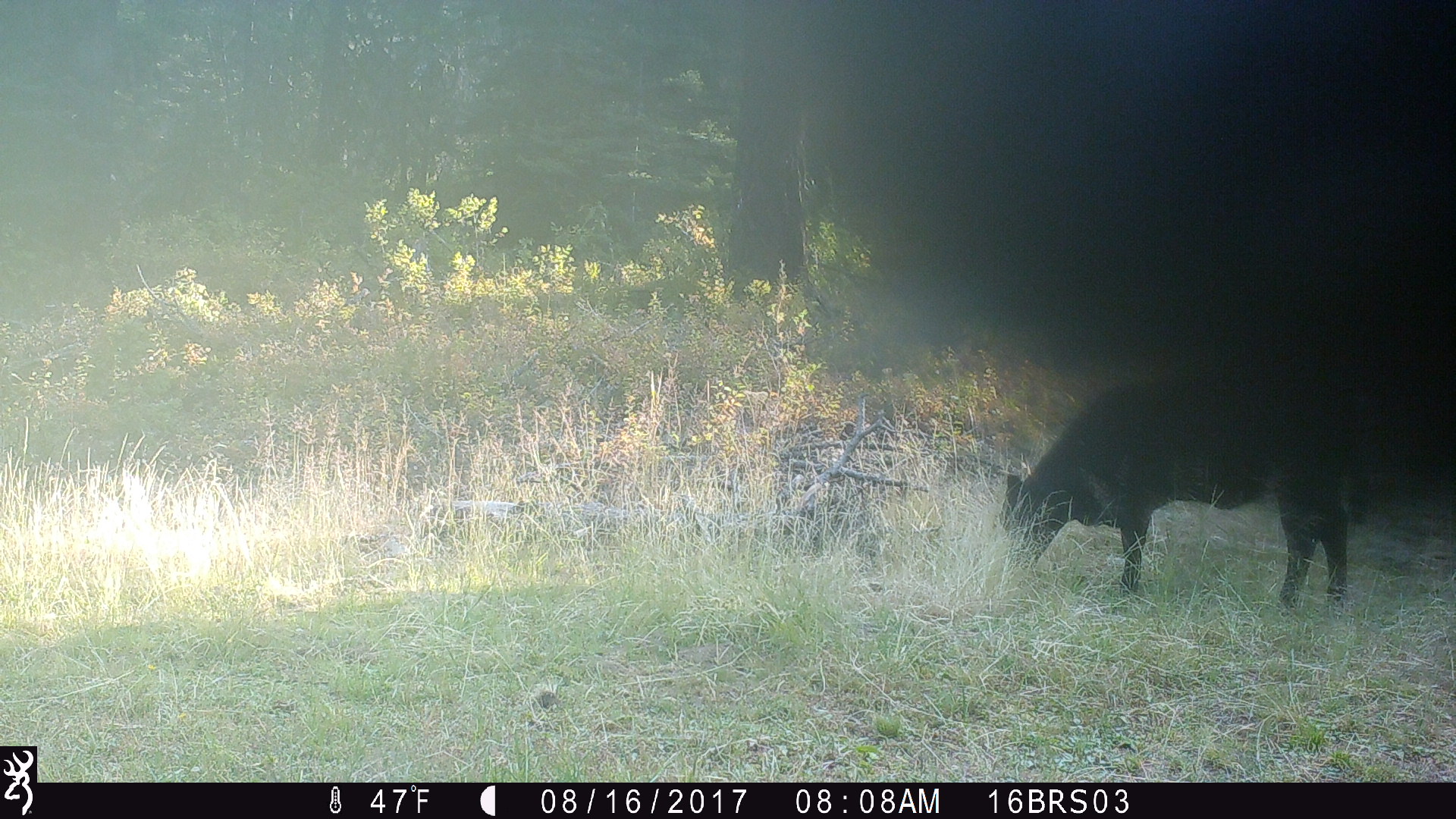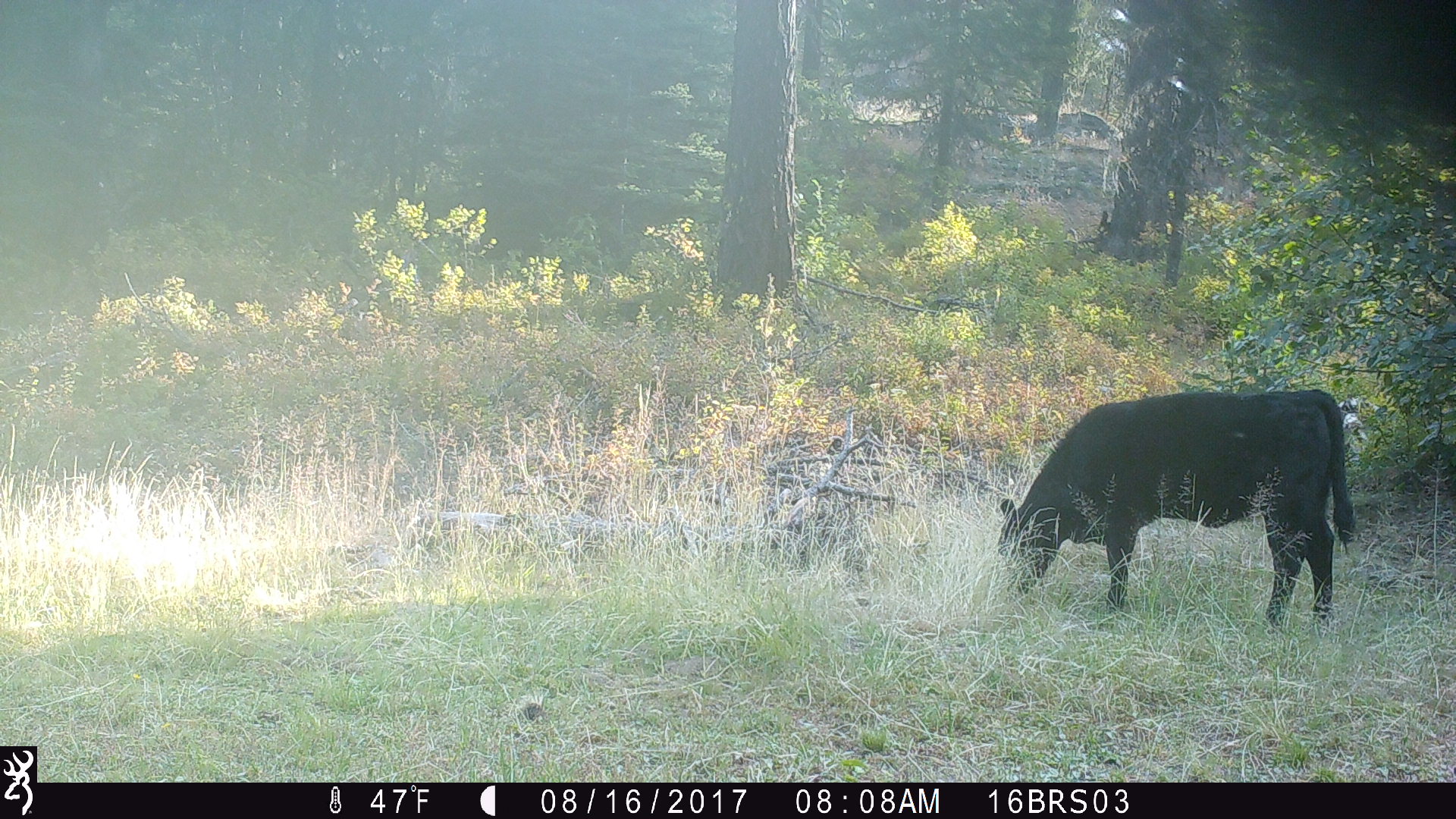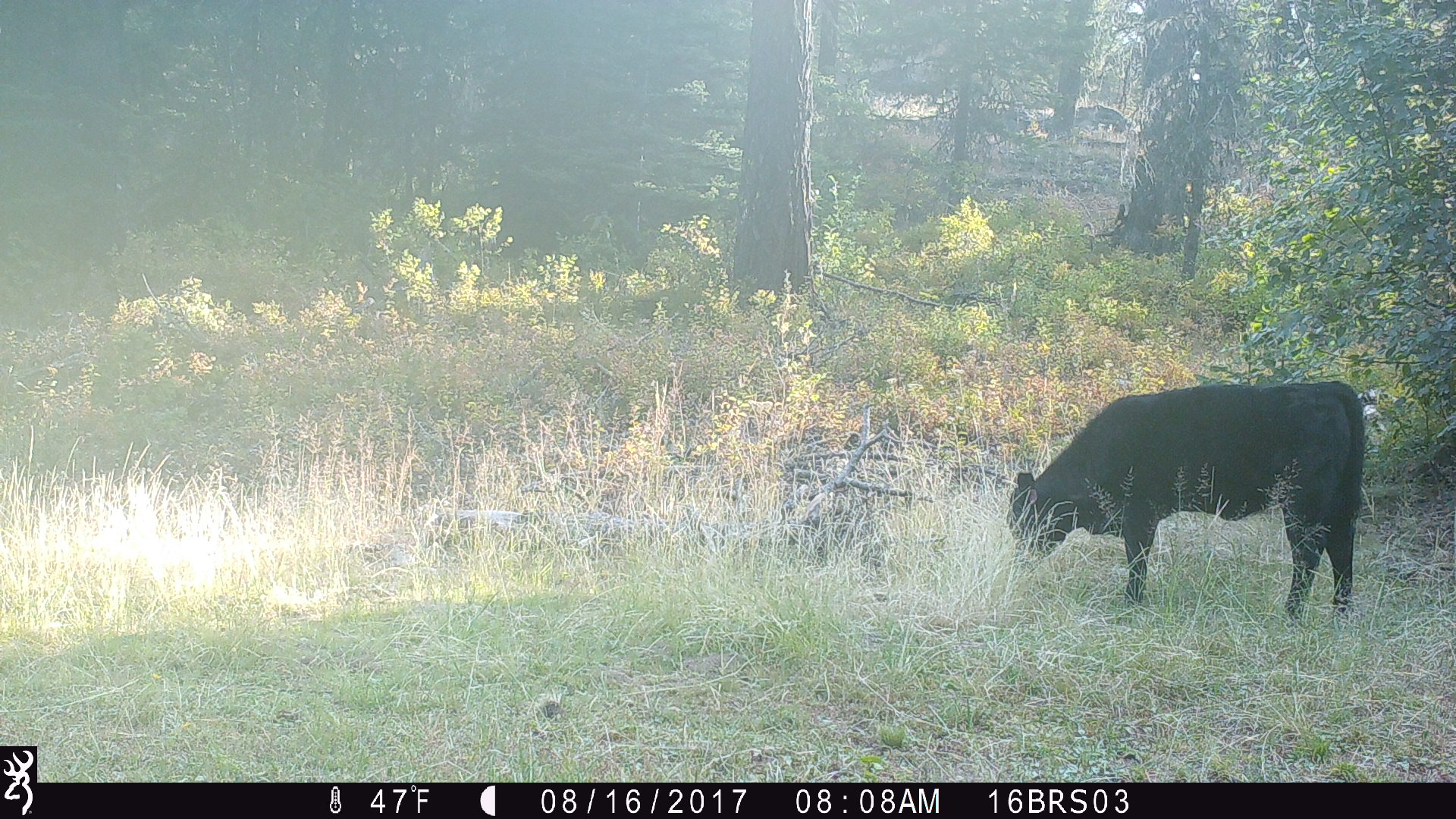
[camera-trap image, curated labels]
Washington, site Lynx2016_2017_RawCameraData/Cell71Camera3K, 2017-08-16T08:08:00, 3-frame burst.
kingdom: Animalia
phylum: Chordata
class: Mammalia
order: Artiodactyla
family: Bovidae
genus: Bos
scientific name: Bos taurus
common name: domestic cattle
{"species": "domestic cattle (Bos taurus)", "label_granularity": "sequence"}